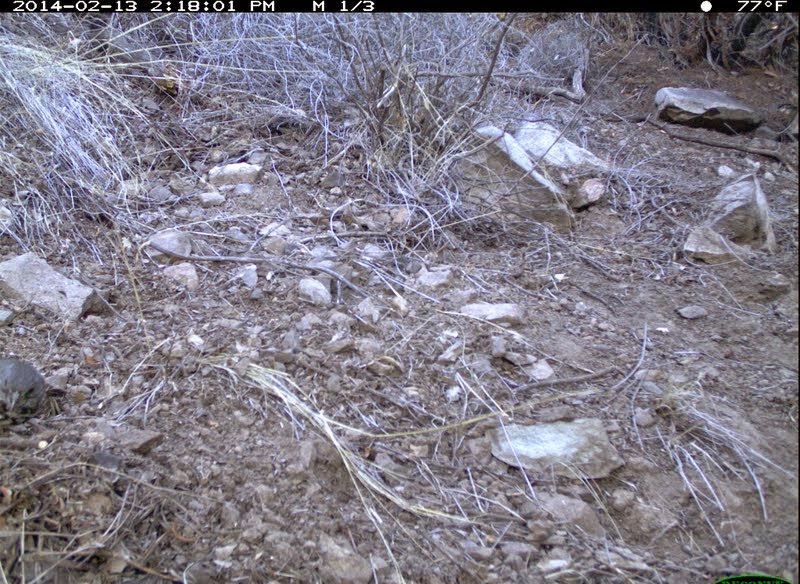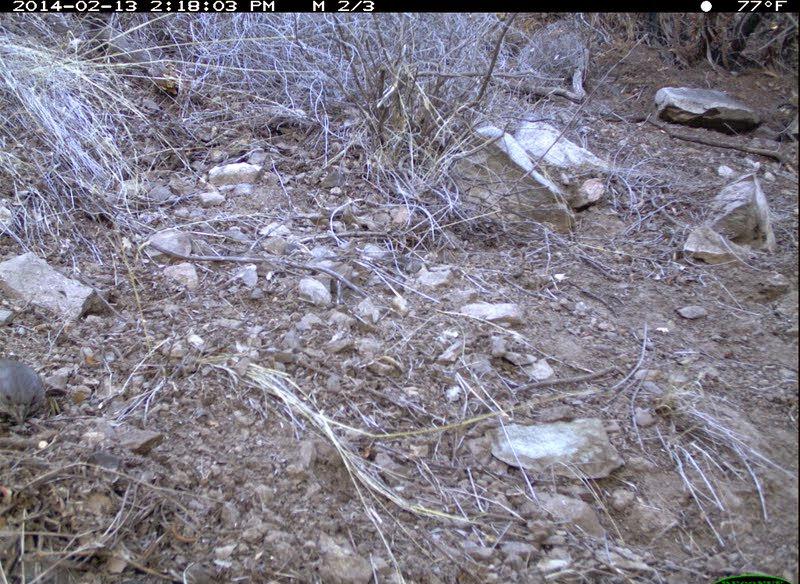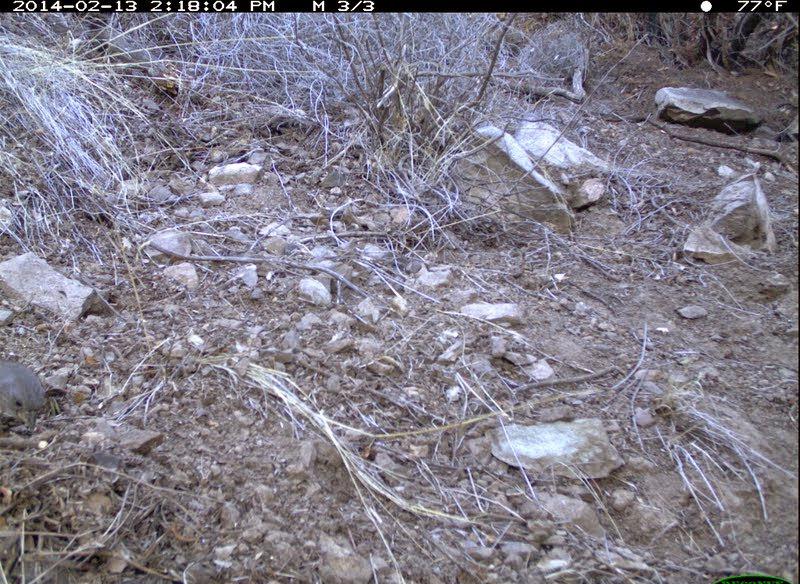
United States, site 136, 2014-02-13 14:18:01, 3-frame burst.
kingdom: Animalia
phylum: Chordata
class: Aves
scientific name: Aves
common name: bird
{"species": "bird (Aves)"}